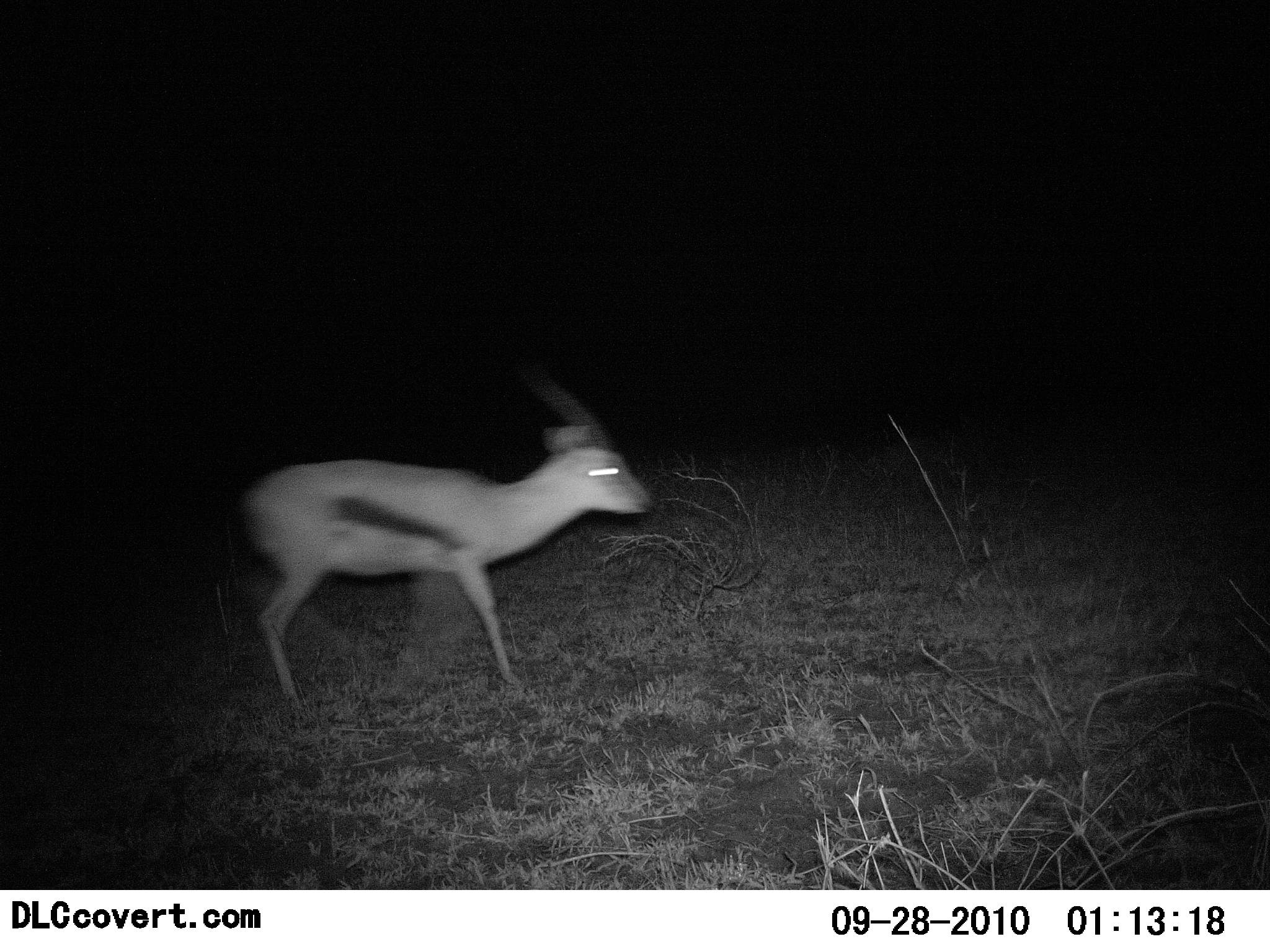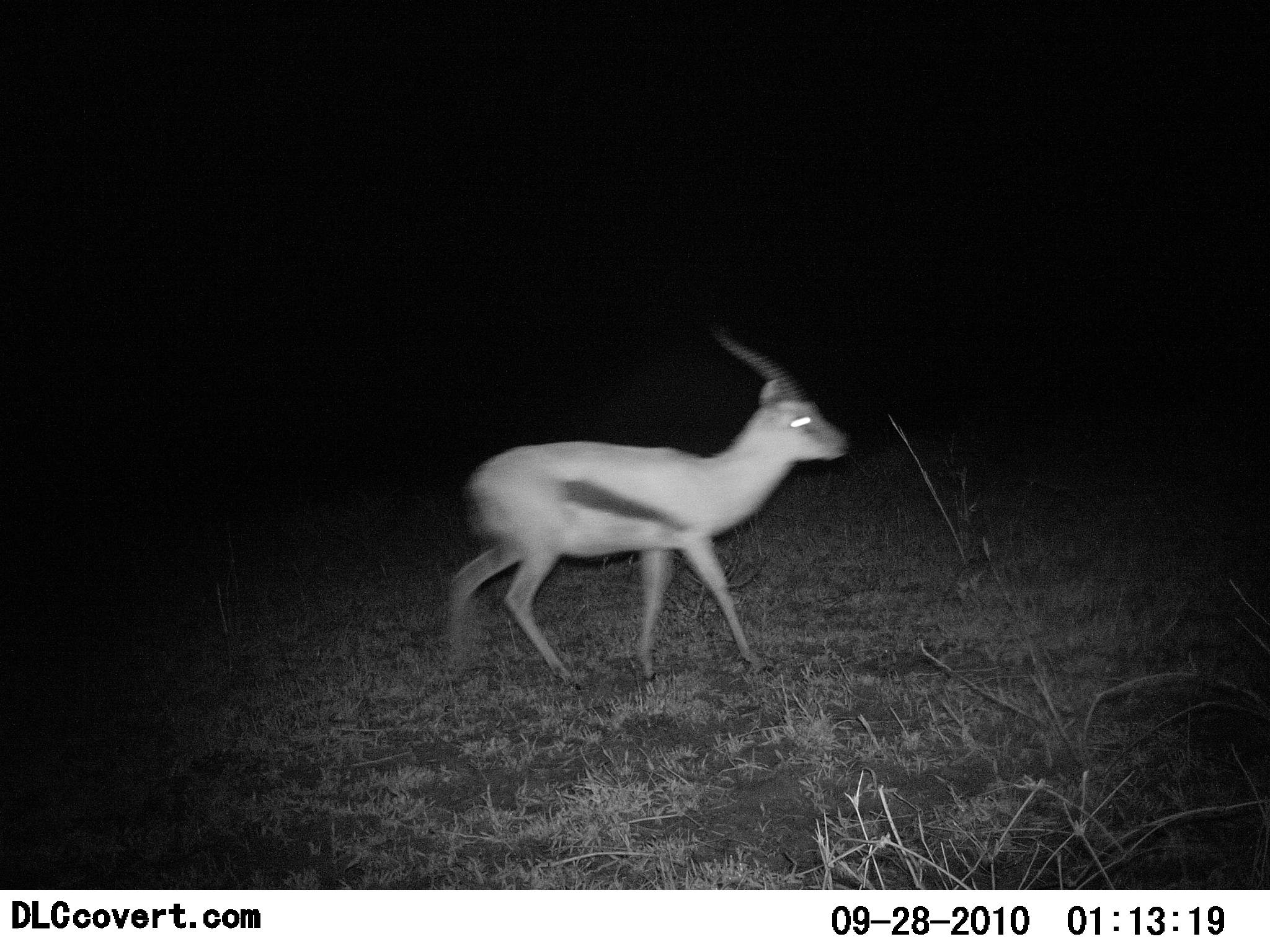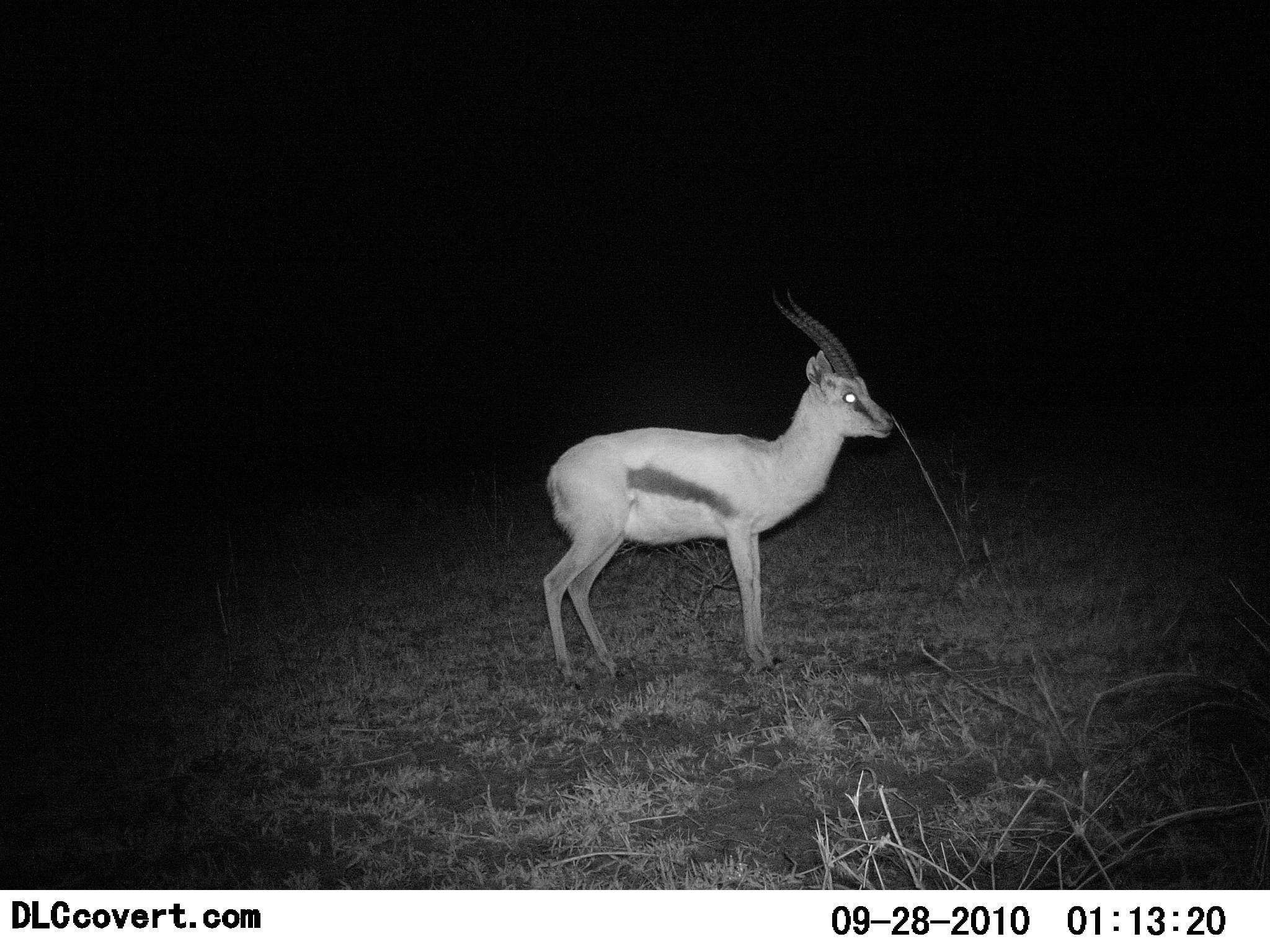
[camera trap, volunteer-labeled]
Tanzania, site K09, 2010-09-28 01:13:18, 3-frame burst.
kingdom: Animalia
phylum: Chordata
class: Mammalia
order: Artiodactyla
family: Bovidae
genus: Eudorcas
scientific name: Eudorcas thomsonii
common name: thomson's gazelle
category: gazellethomsons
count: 1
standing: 25%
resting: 0%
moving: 88%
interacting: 0%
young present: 0%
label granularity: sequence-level